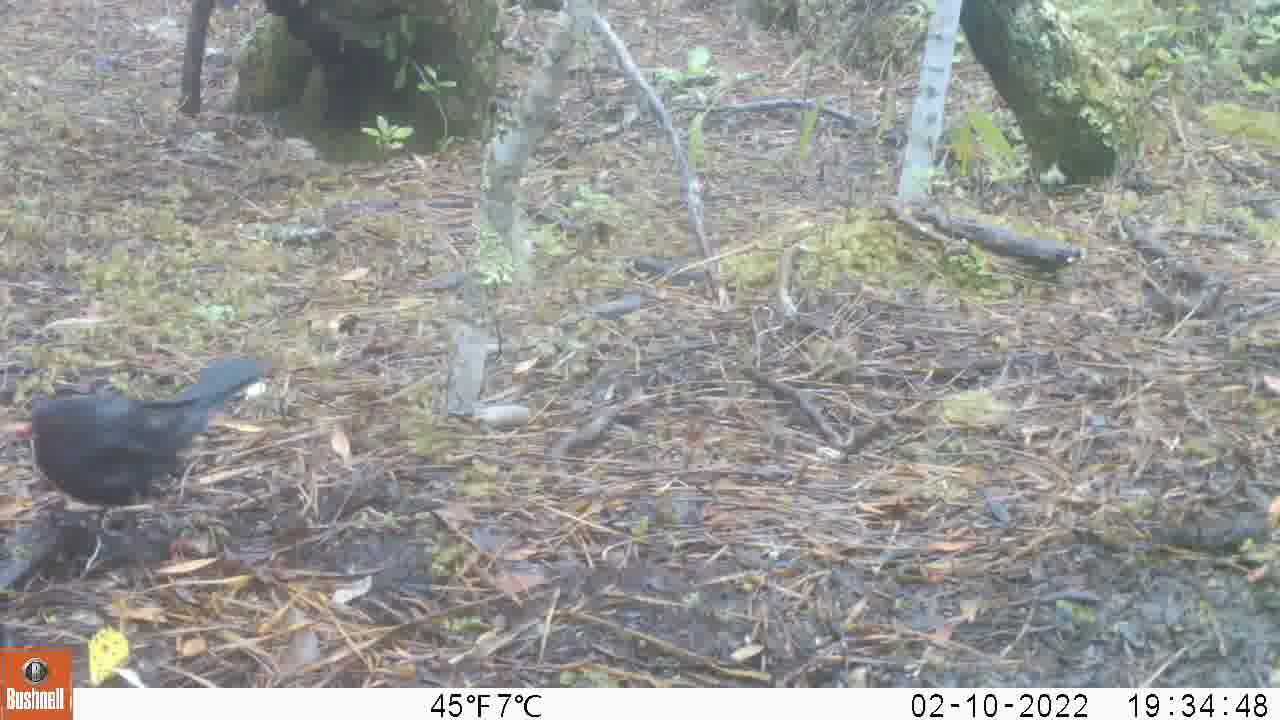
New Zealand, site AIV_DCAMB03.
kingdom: Animalia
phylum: Chordata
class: Aves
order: Passeriformes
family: Turdidae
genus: Turdus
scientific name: Turdus merula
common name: eurasian blackbird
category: blackbird